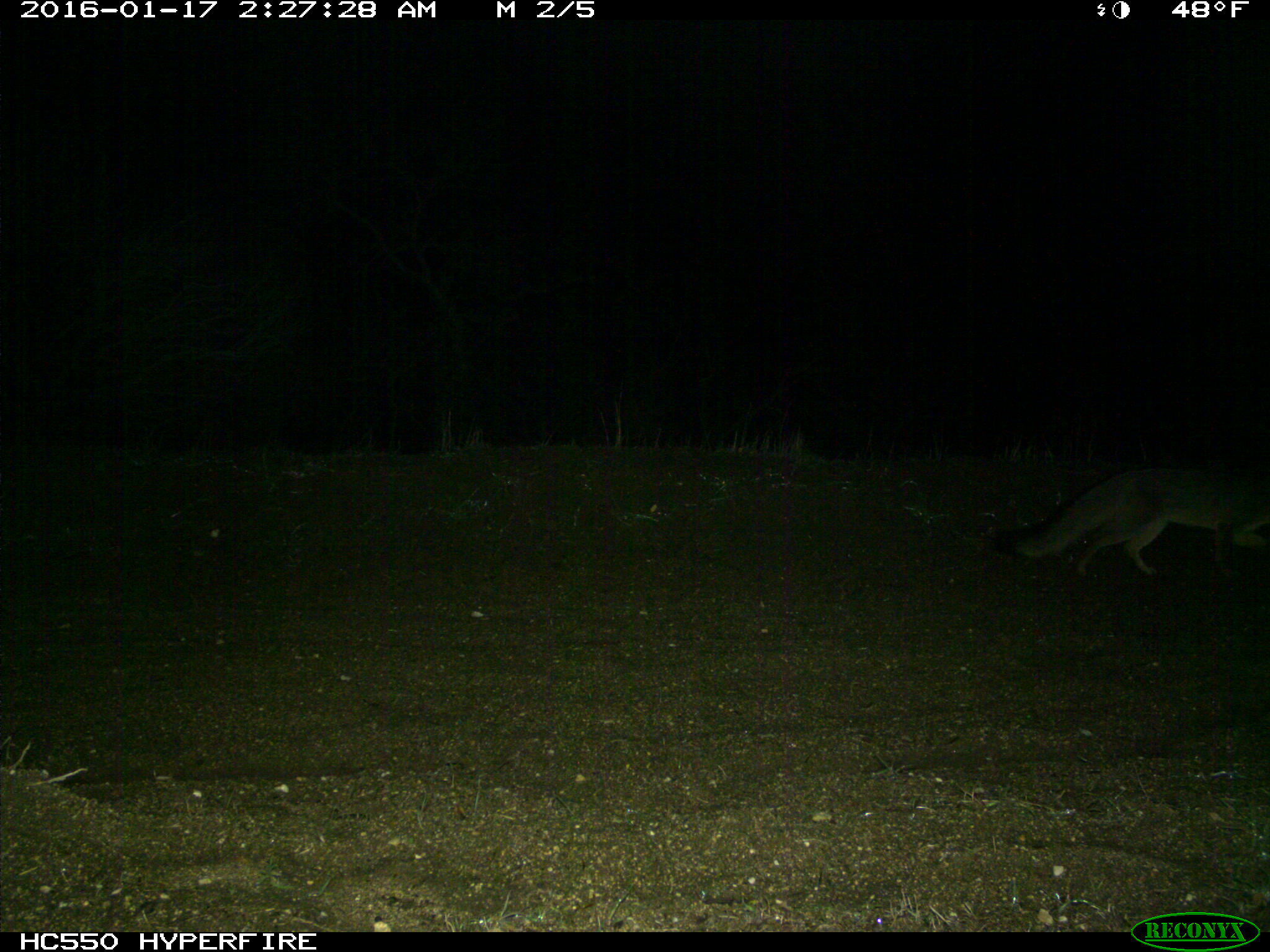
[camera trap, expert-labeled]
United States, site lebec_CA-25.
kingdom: Animalia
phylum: Chordata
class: Mammalia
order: Carnivora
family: Canidae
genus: Urocyon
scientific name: Urocyon cinereoargenteus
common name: gray fox